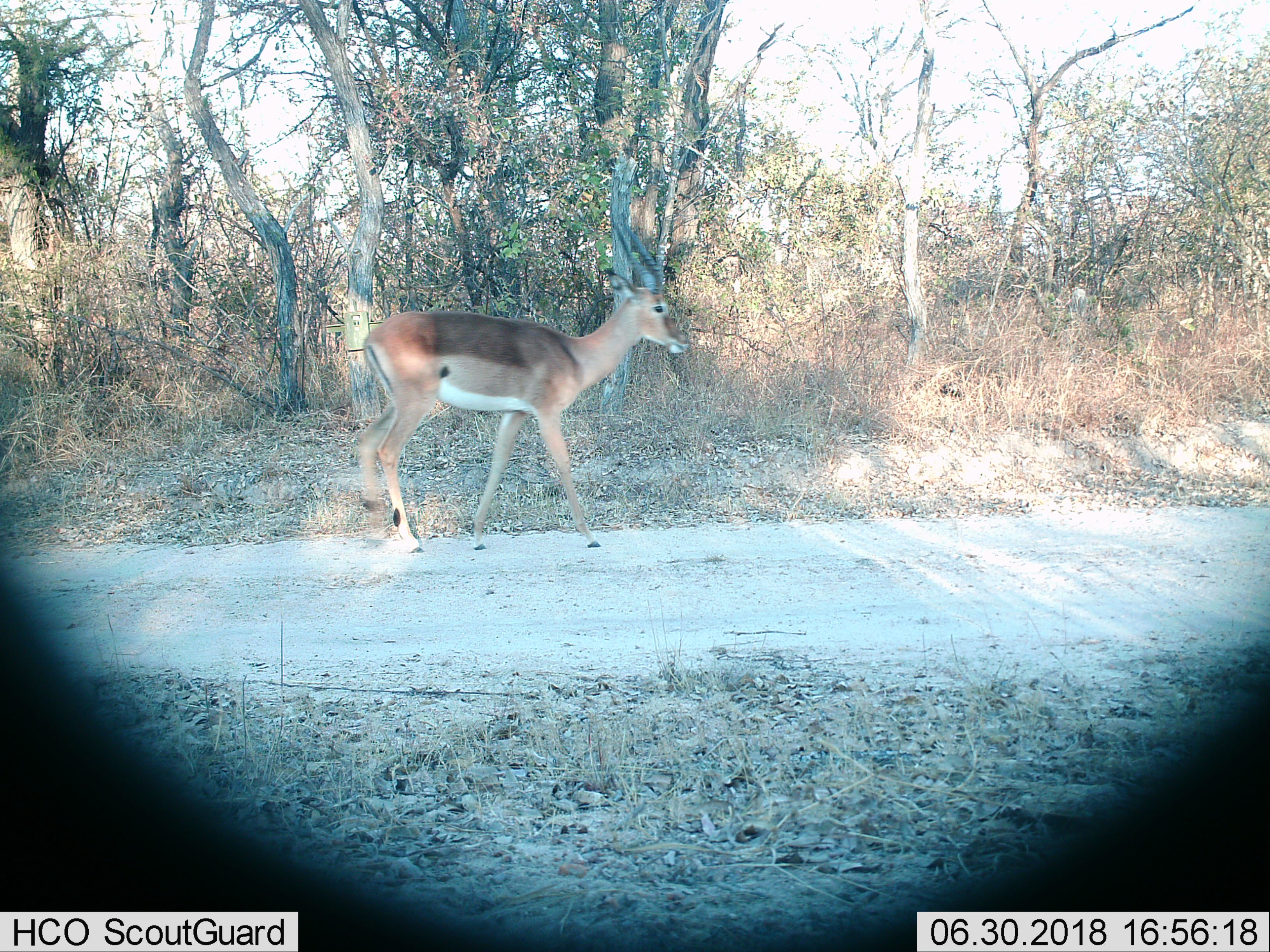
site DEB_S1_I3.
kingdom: Animalia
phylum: Chordata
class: Mammalia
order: Artiodactyla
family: Bovidae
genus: Aepyceros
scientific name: Aepyceros melampus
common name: impala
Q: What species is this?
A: Impala (Aepyceros melampus).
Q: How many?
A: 1.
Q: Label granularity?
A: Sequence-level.